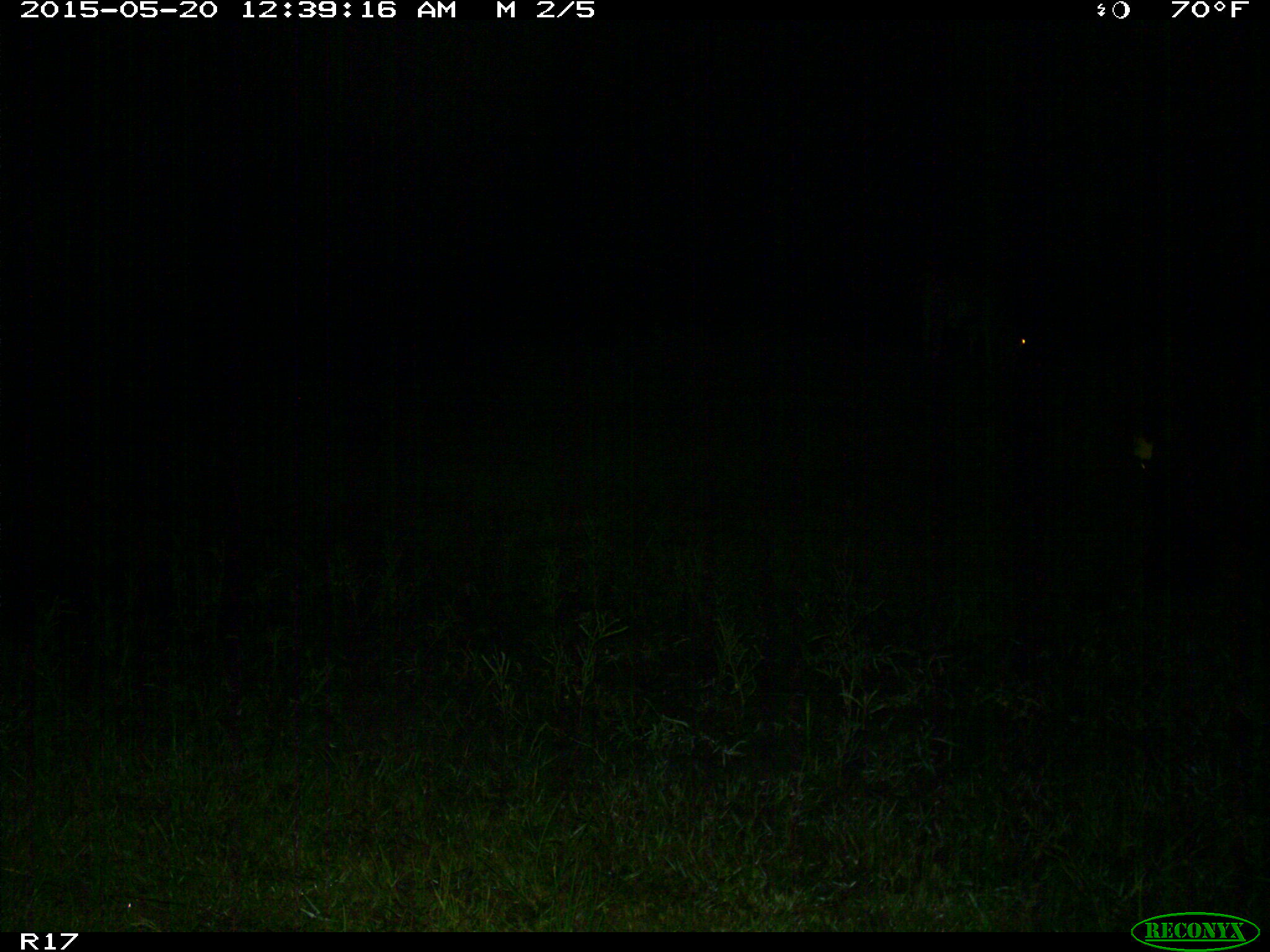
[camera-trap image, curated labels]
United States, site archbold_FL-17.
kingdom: Animalia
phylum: Chordata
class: Mammalia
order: Artiodactyla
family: Bovidae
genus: Bos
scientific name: Bos taurus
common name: domestic cow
Bos taurus (domestic cow).